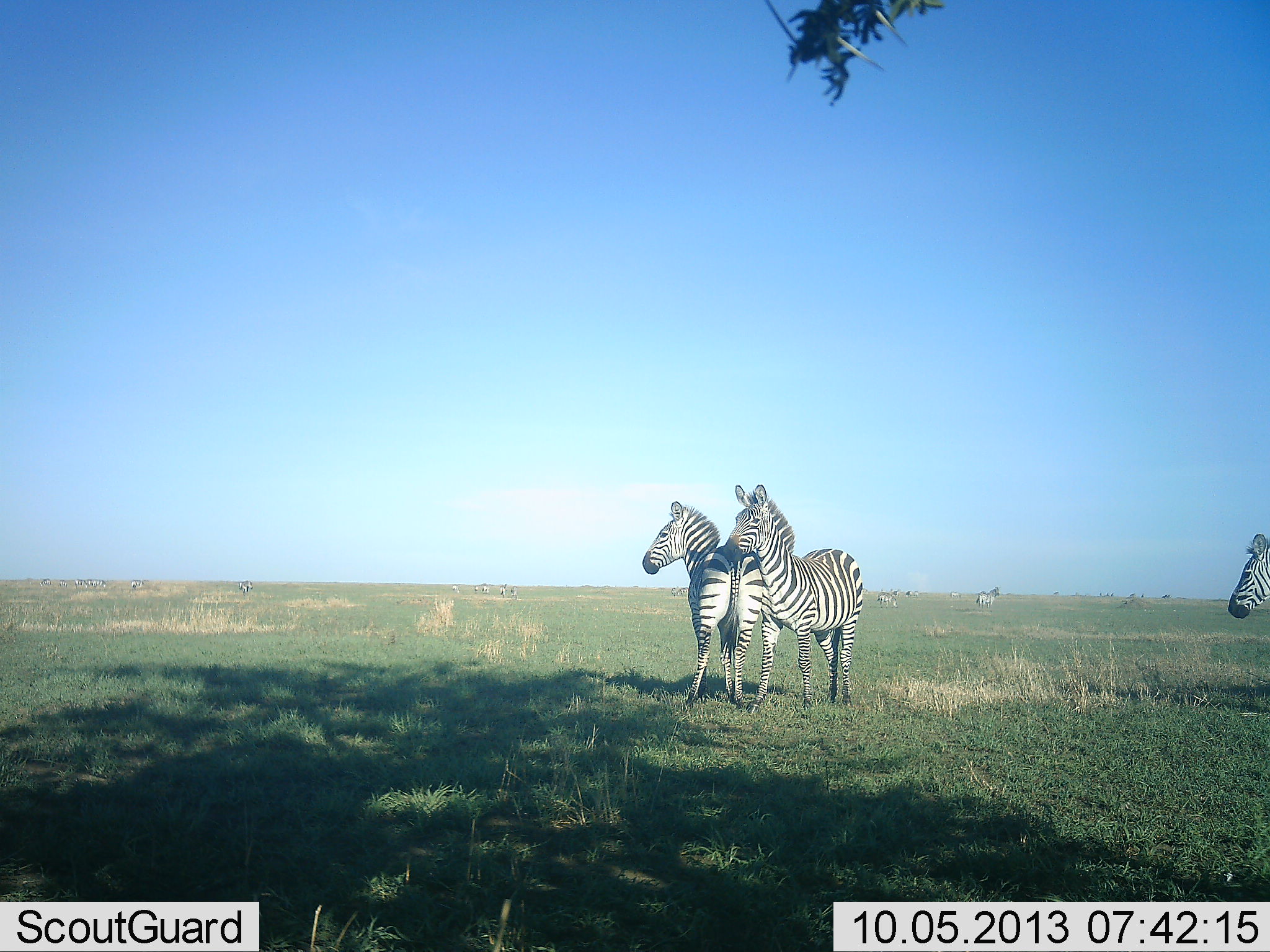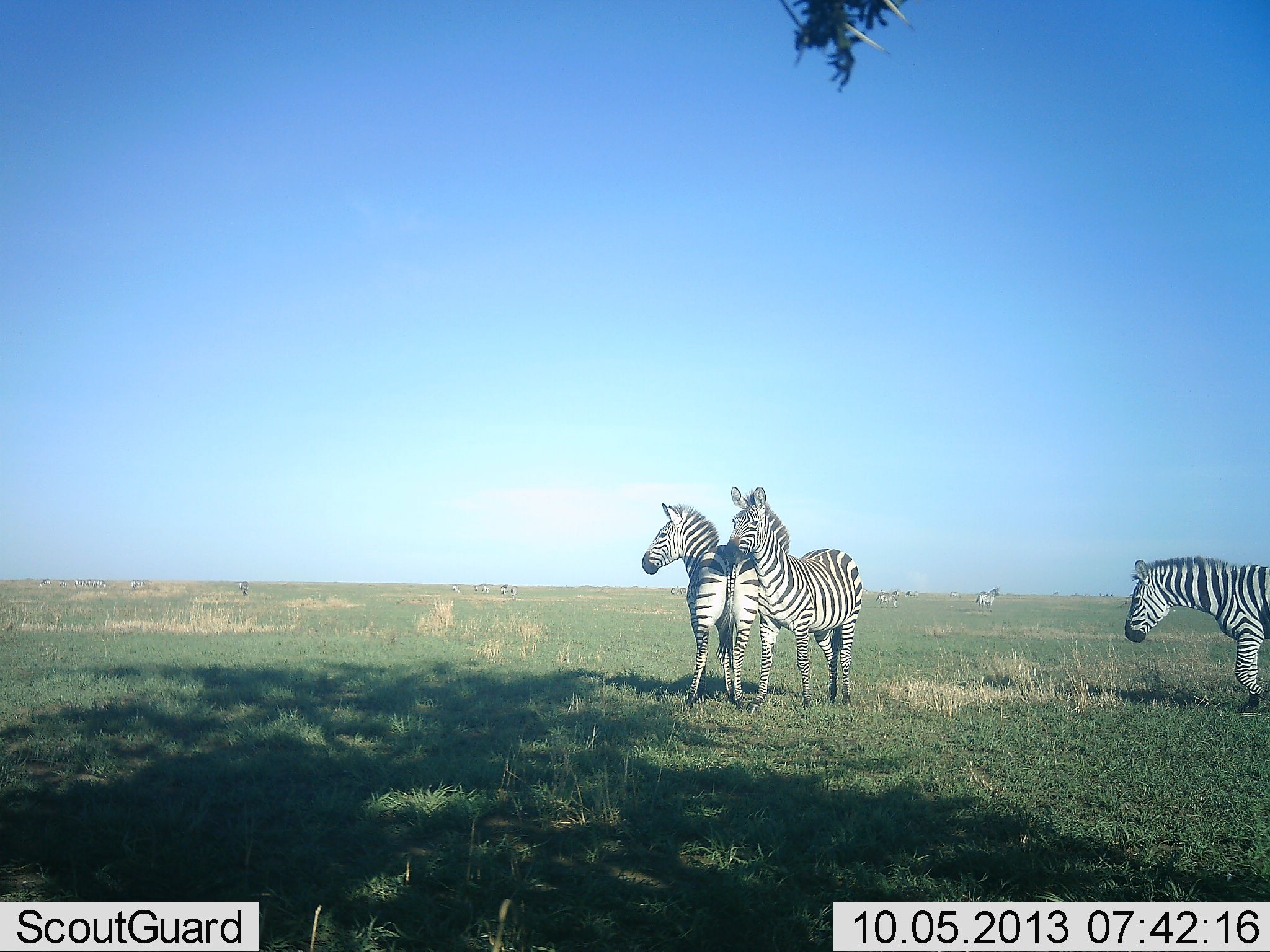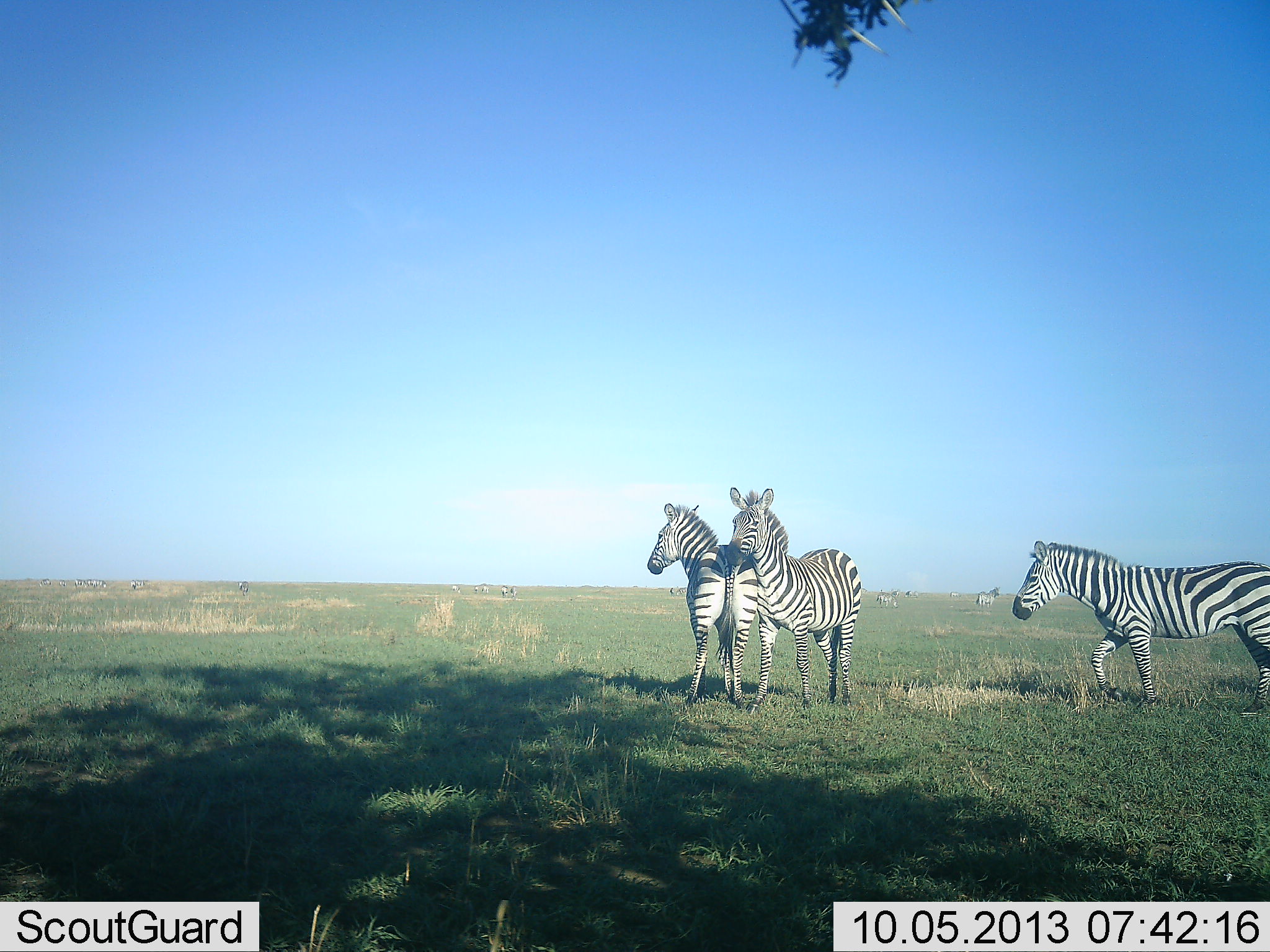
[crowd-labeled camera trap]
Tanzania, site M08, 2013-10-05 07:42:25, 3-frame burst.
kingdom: Animalia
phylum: Chordata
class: Mammalia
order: Perissodactyla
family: Equidae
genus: Equus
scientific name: Equus quagga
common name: plains zebra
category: zebra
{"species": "zebra (plains zebra) (Equus quagga)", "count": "5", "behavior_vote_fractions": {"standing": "94%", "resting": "3%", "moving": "61%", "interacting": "13%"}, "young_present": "0%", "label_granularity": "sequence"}